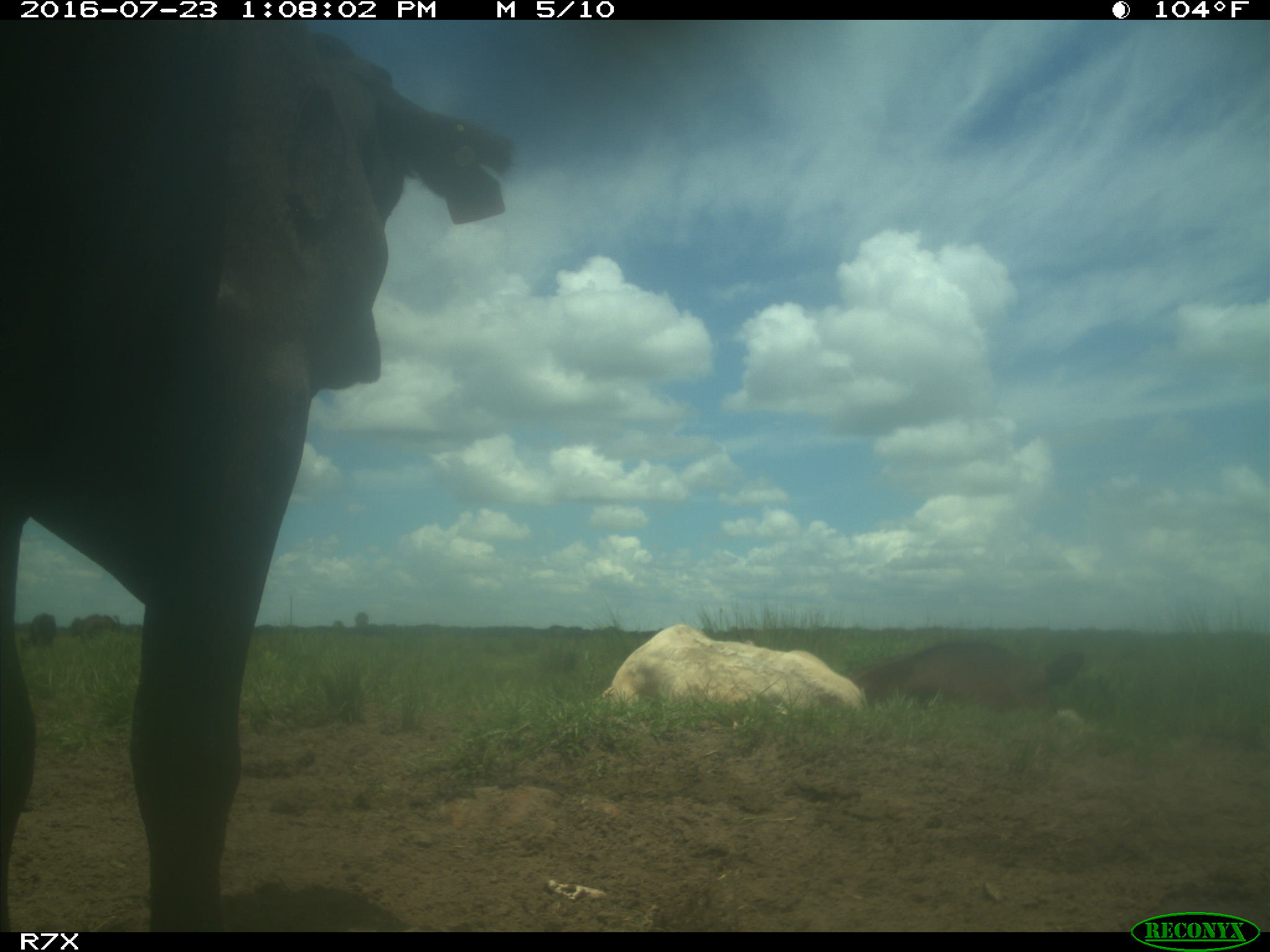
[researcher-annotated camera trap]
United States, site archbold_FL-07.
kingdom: Animalia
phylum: Chordata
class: Mammalia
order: Artiodactyla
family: Bovidae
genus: Bos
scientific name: Bos taurus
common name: domestic cow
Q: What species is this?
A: Bos taurus (domestic cow).